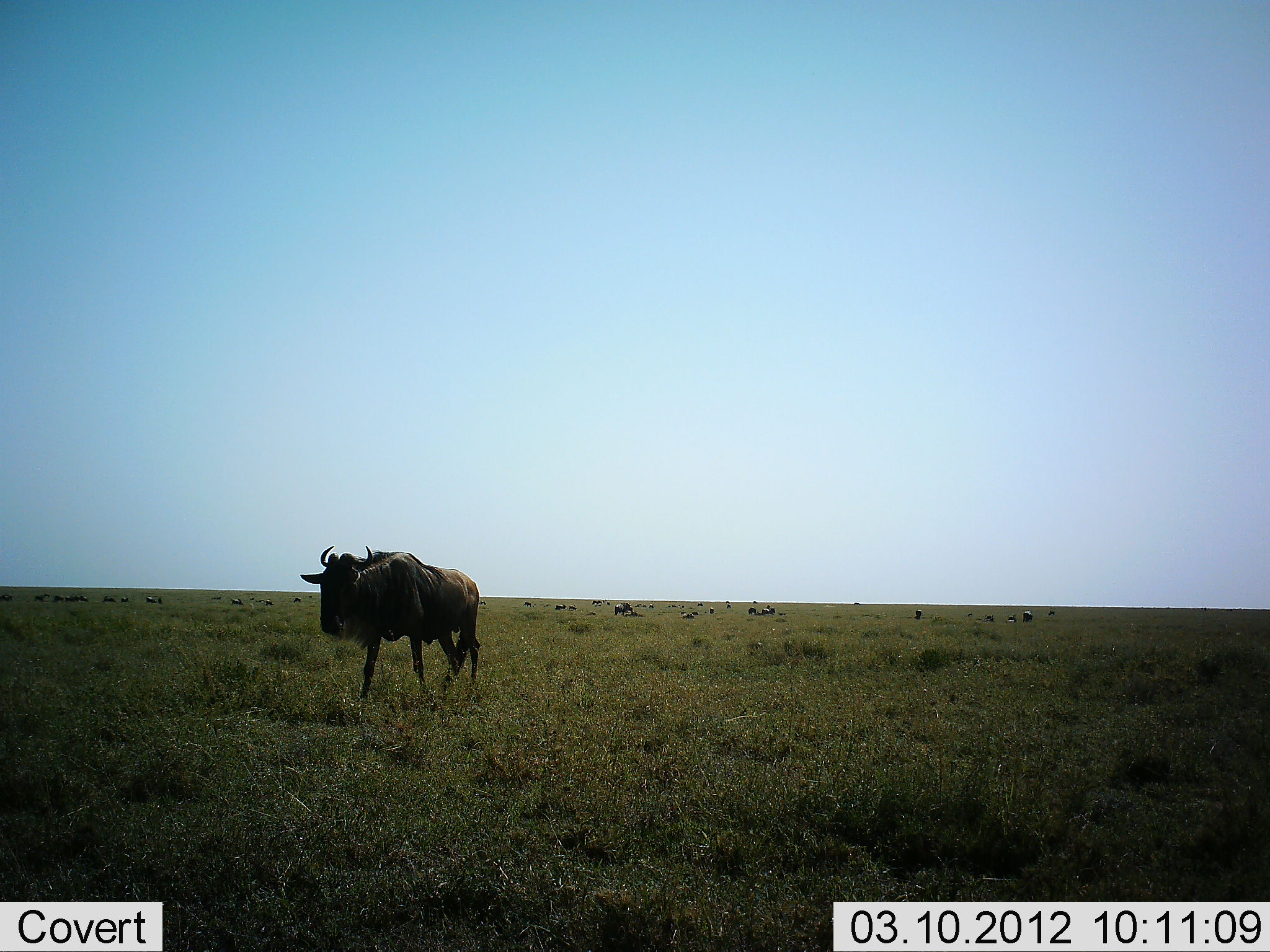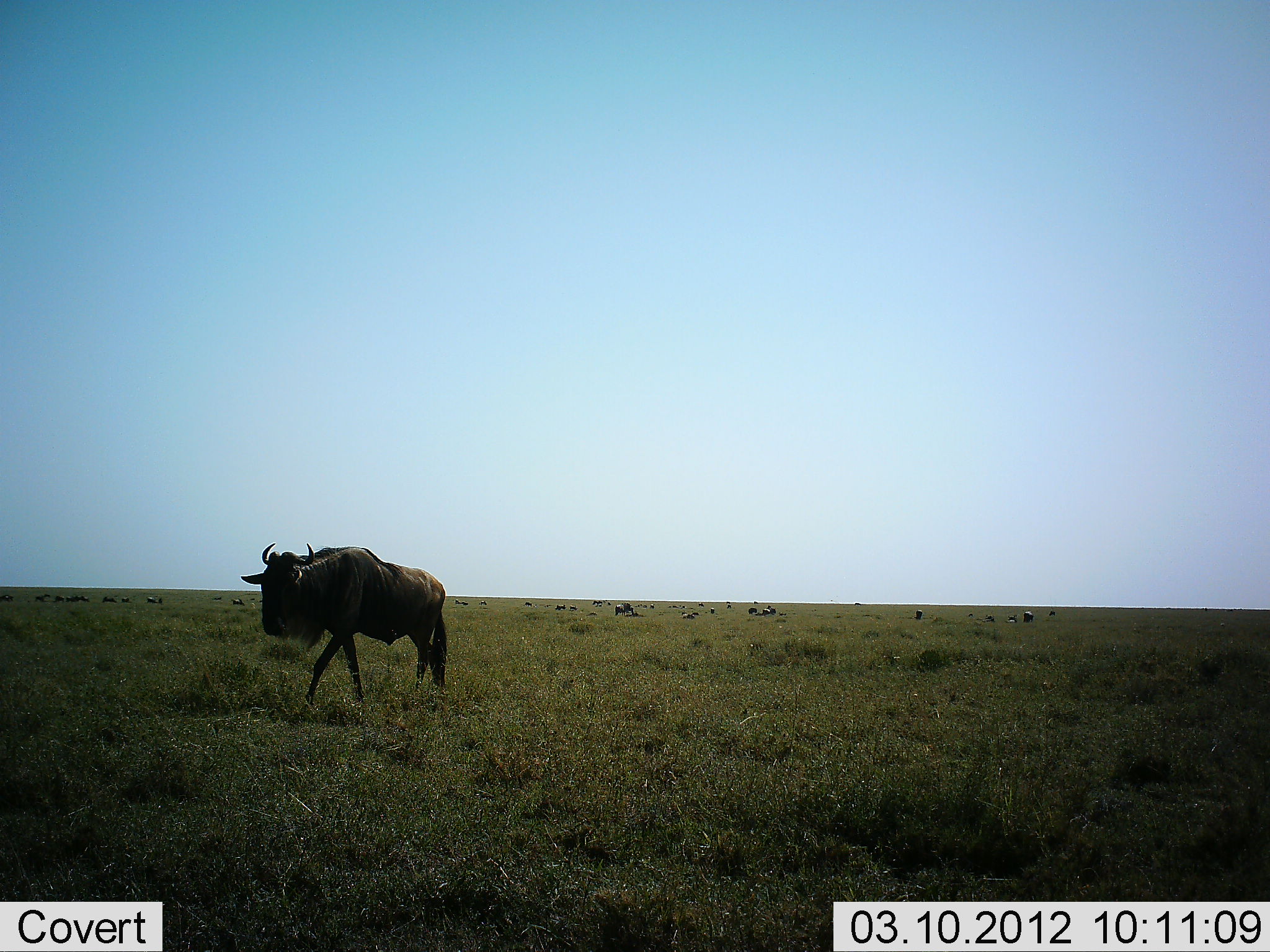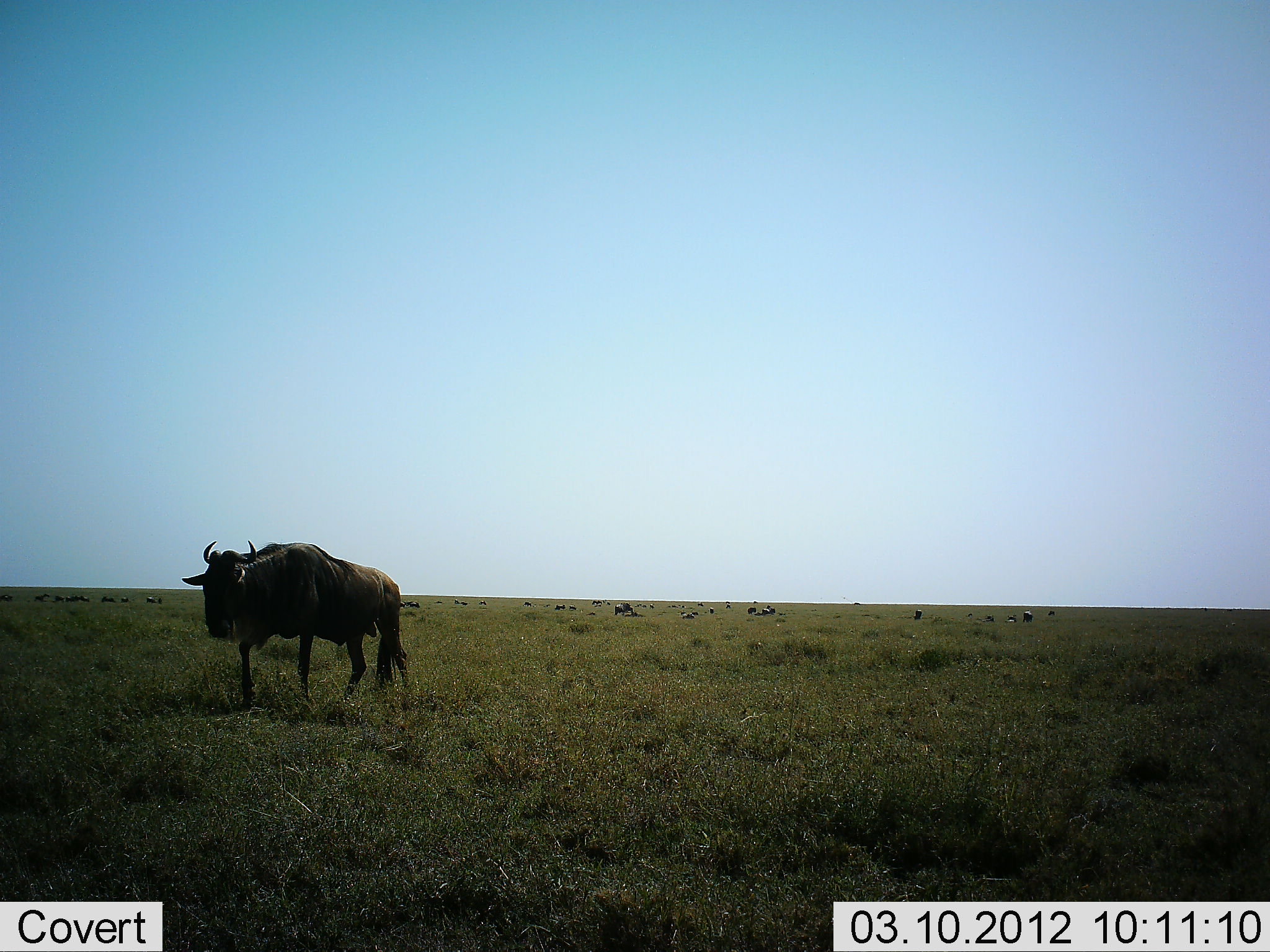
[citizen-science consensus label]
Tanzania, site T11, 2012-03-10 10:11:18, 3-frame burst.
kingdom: Animalia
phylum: Chordata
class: Mammalia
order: Artiodactyla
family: Bovidae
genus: Connochaetes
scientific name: Connochaetes taurinus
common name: blue wildebeest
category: wildebeest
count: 1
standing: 24%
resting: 18%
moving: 100%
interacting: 6%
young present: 0%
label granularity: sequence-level